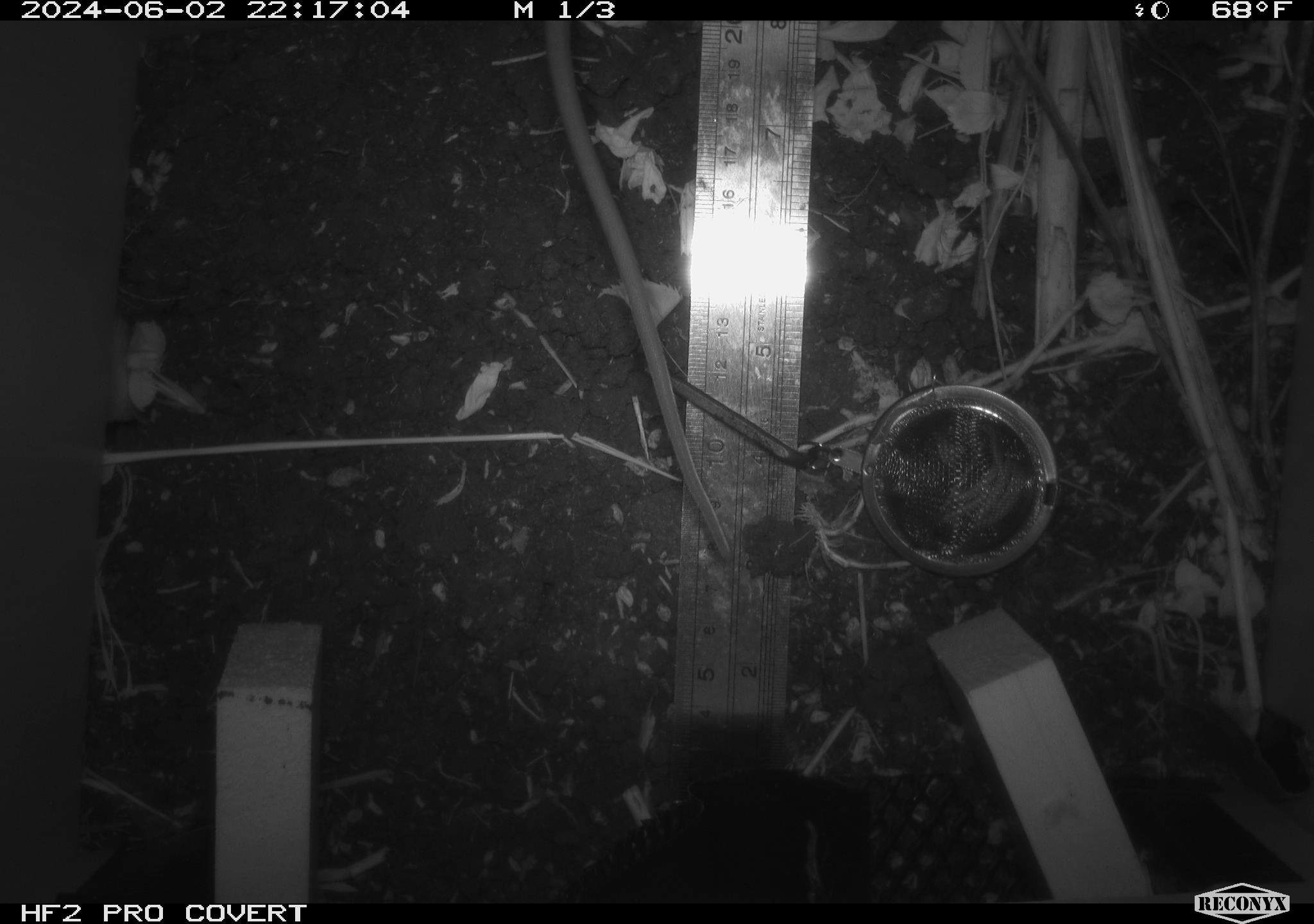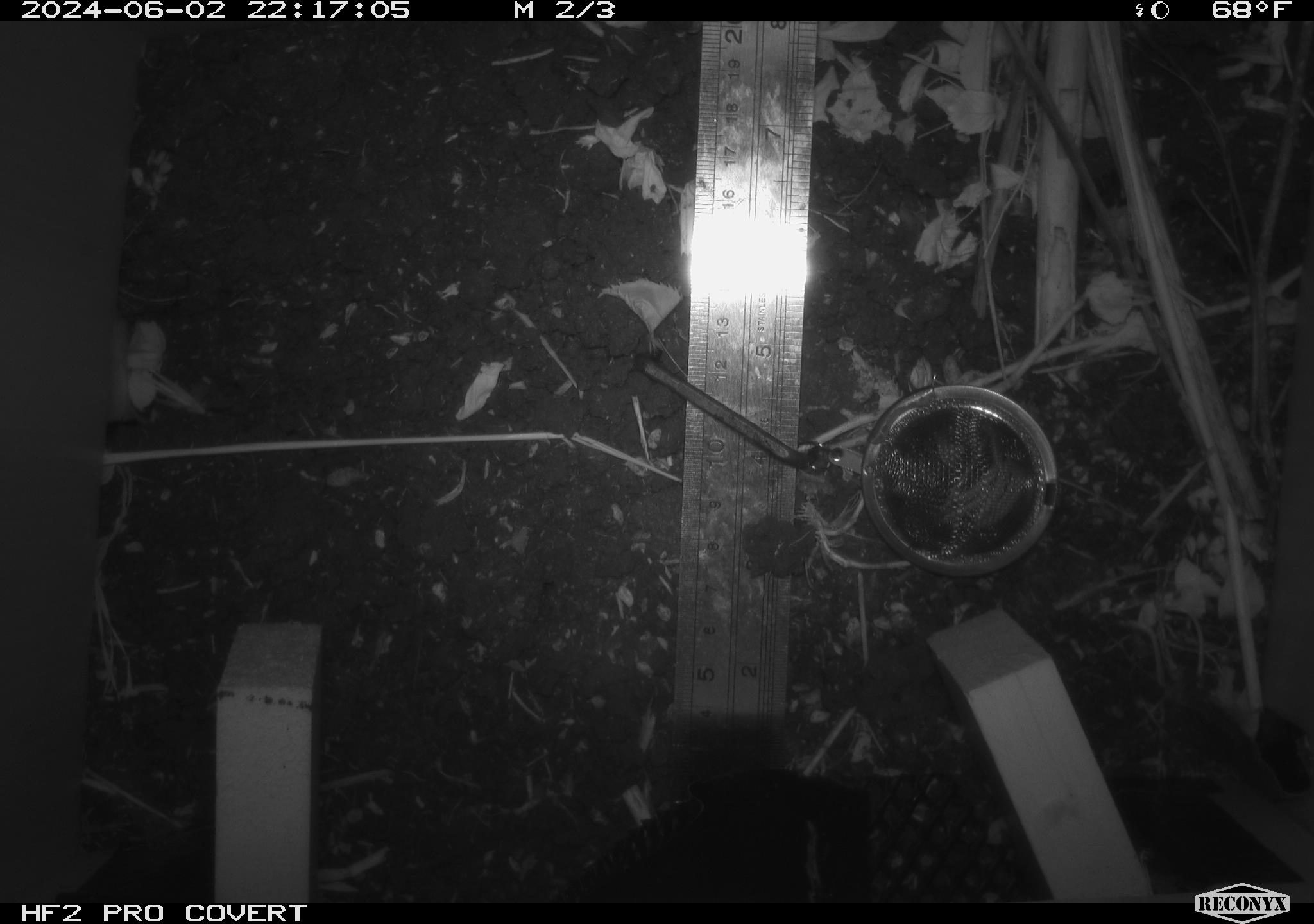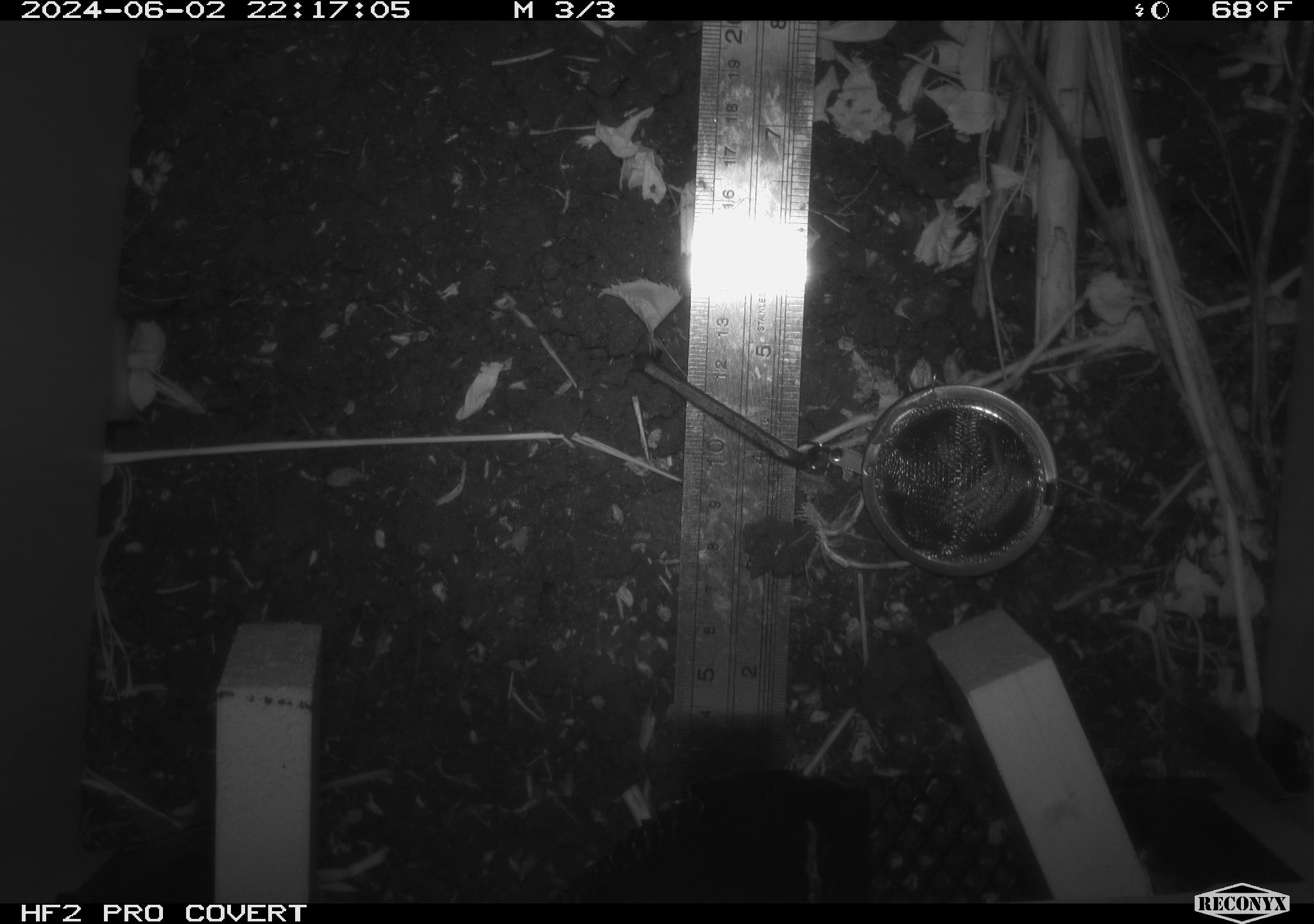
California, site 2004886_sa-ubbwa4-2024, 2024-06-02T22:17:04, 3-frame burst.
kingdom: Animalia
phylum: Chordata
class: Mammalia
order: Rodentia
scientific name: Rodentia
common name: woodrat or rat or mouse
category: woodrat or rat or mouse species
Woodrat or rat or mouse species (woodrat or rat or mouse) (Rodentia).